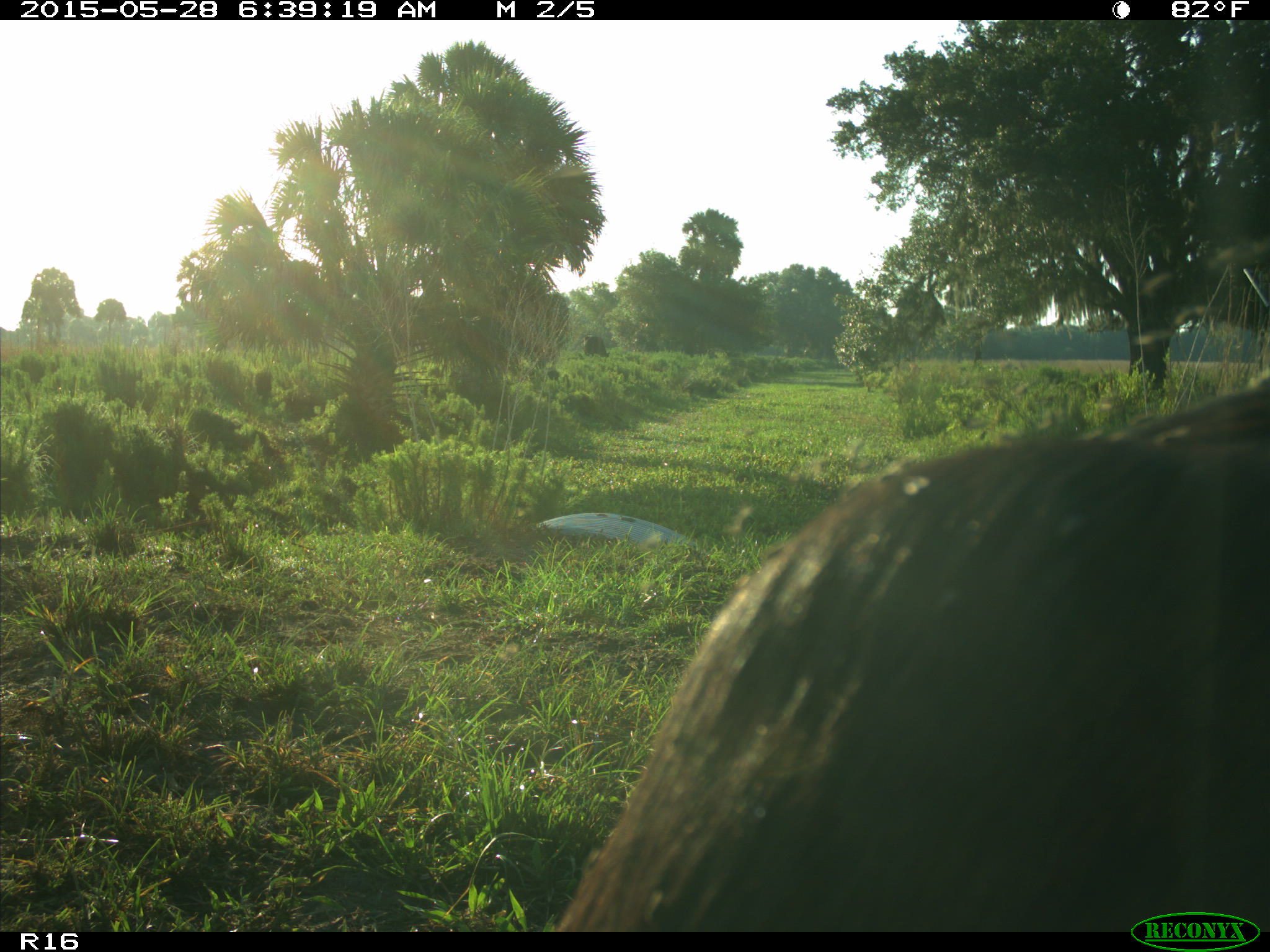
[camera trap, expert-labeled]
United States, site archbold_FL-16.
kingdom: Animalia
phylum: Chordata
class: Mammalia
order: Artiodactyla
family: Bovidae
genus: Bos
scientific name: Bos taurus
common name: domestic cow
Bos taurus (domestic cow).